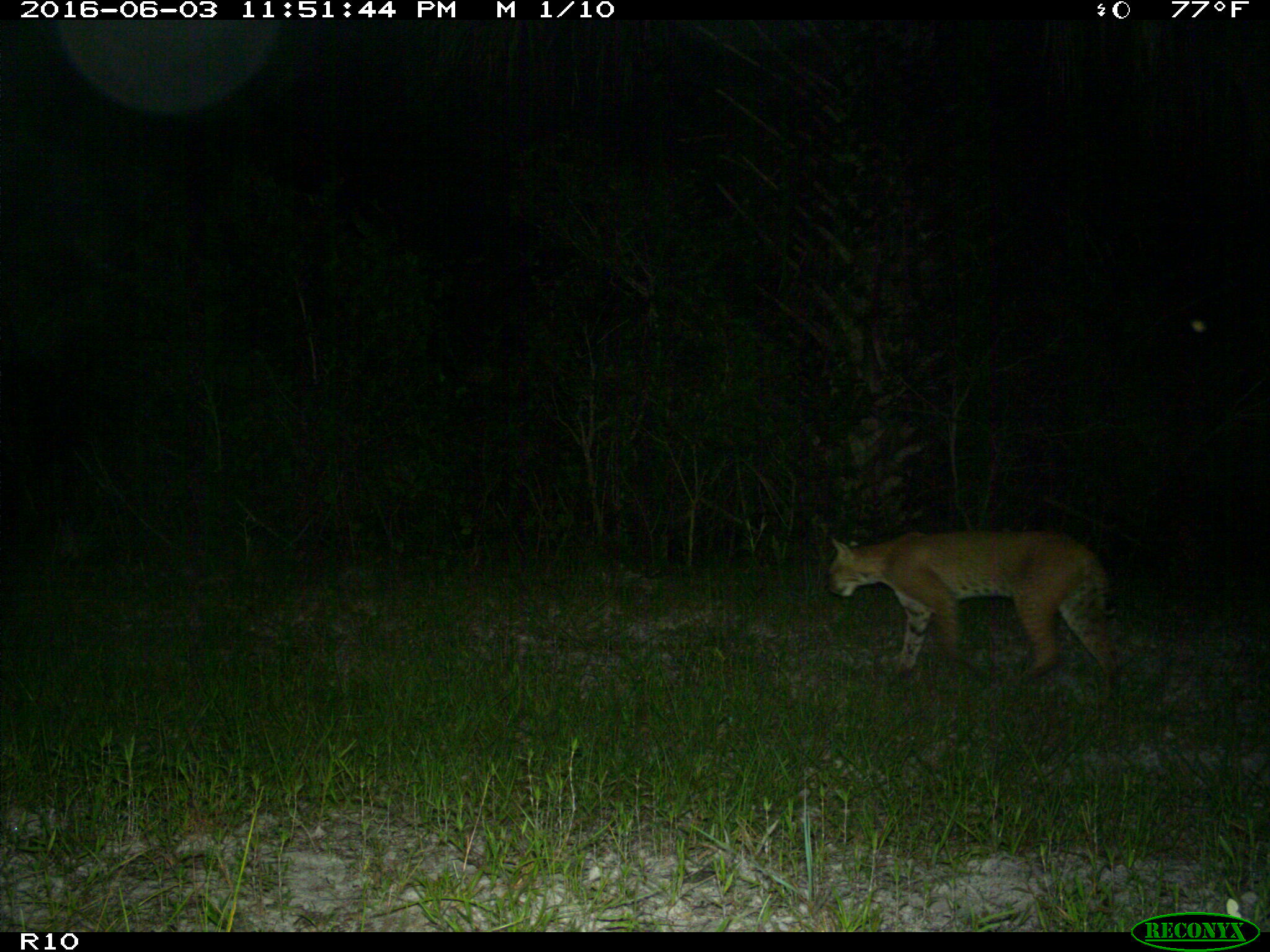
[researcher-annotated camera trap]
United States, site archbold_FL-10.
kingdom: Animalia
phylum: Chordata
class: Mammalia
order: Carnivora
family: Felidae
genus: Lynx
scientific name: Lynx rufus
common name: bobcat